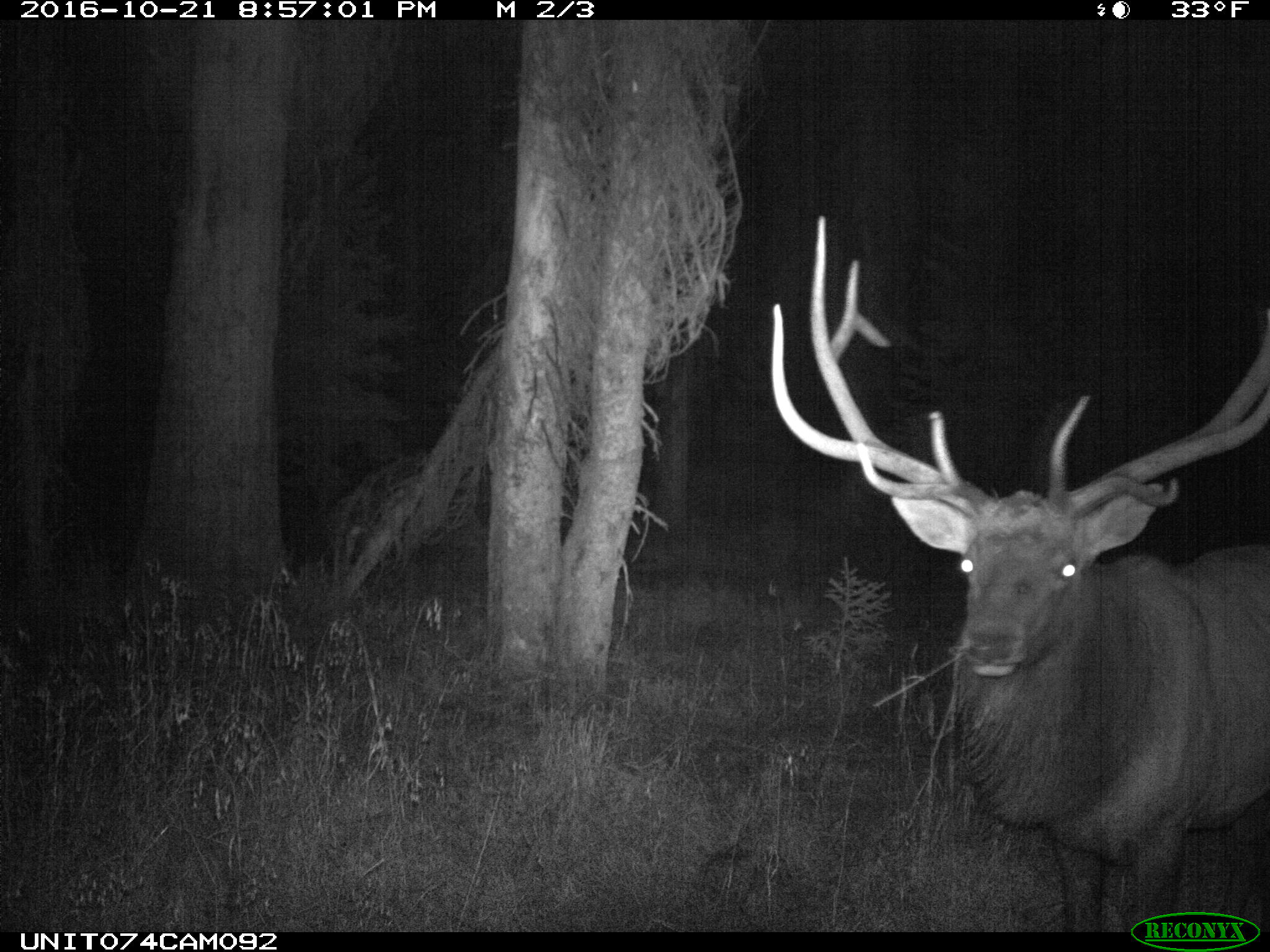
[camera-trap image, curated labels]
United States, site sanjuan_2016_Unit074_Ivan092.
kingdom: Animalia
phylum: Chordata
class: Mammalia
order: Artiodactyla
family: Cervidae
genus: Cervus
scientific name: Cervus elaphus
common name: red deer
Cervus elaphus (red deer).